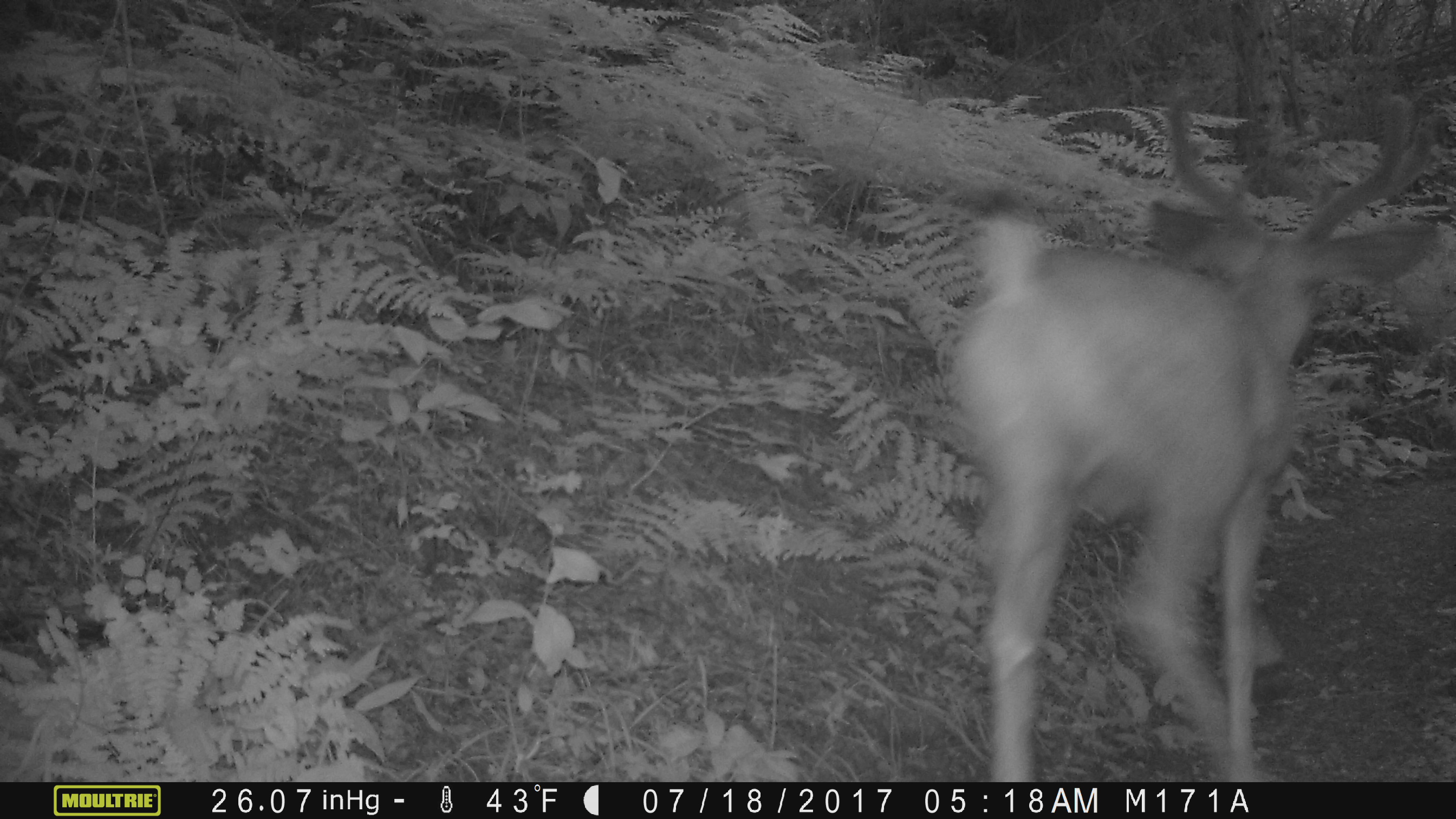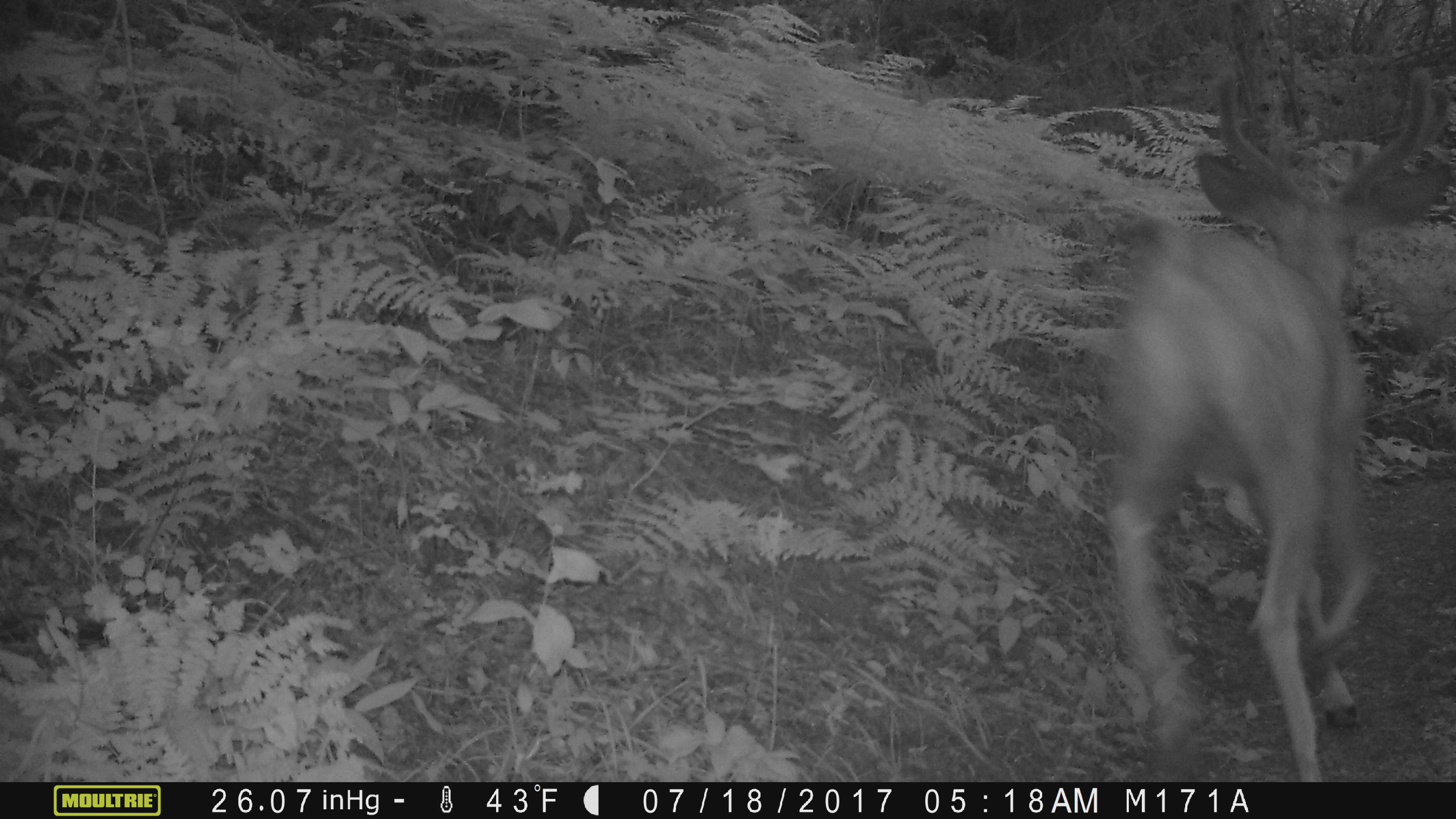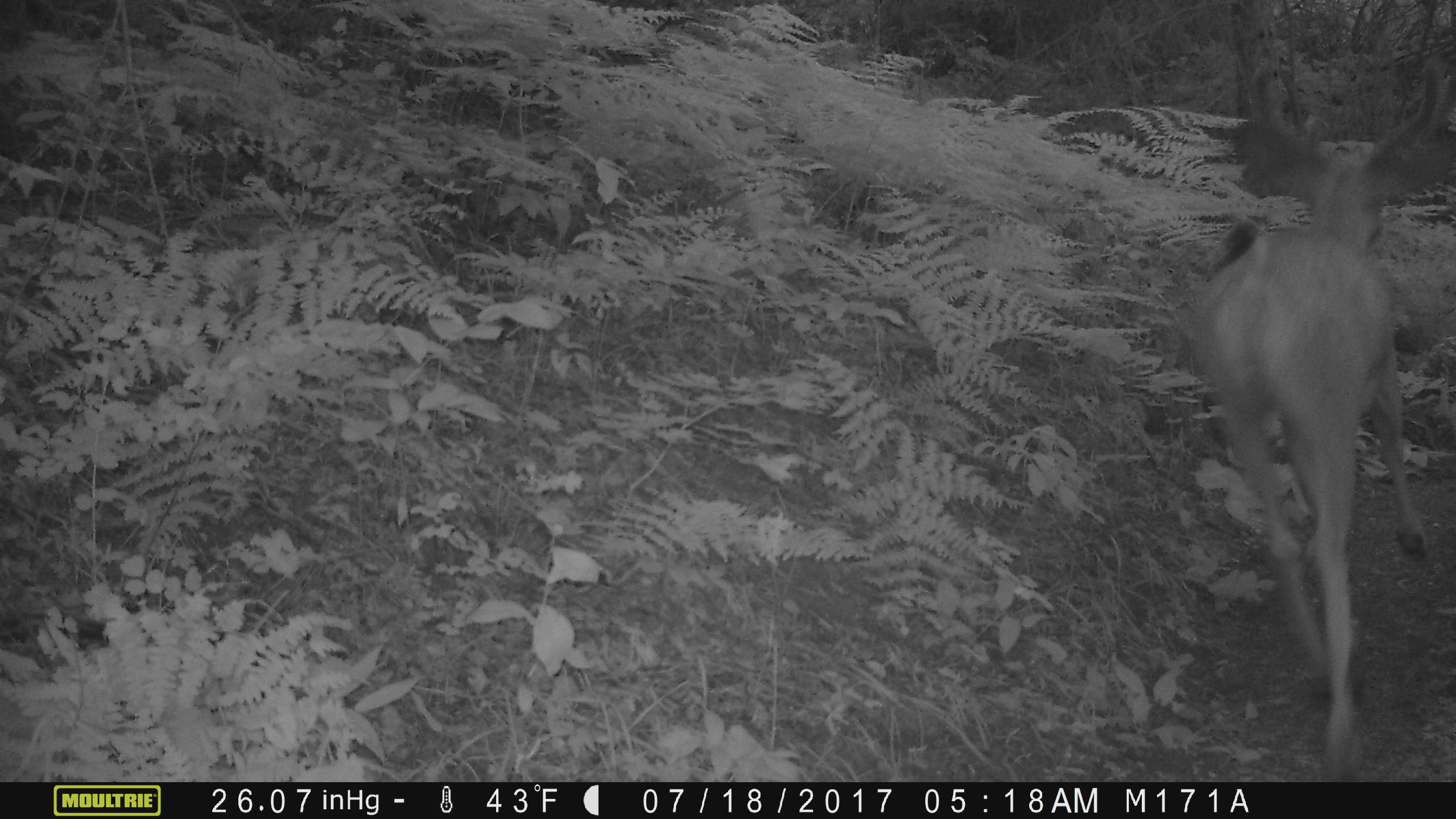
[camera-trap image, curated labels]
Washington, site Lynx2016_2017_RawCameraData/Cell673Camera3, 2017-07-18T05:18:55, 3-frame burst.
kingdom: Animalia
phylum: Chordata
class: Mammalia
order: Artiodactyla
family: Cervidae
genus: Odocoileus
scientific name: Odocoileus hemionus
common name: mule deer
Odocoileus hemionus (mule deer). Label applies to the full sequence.